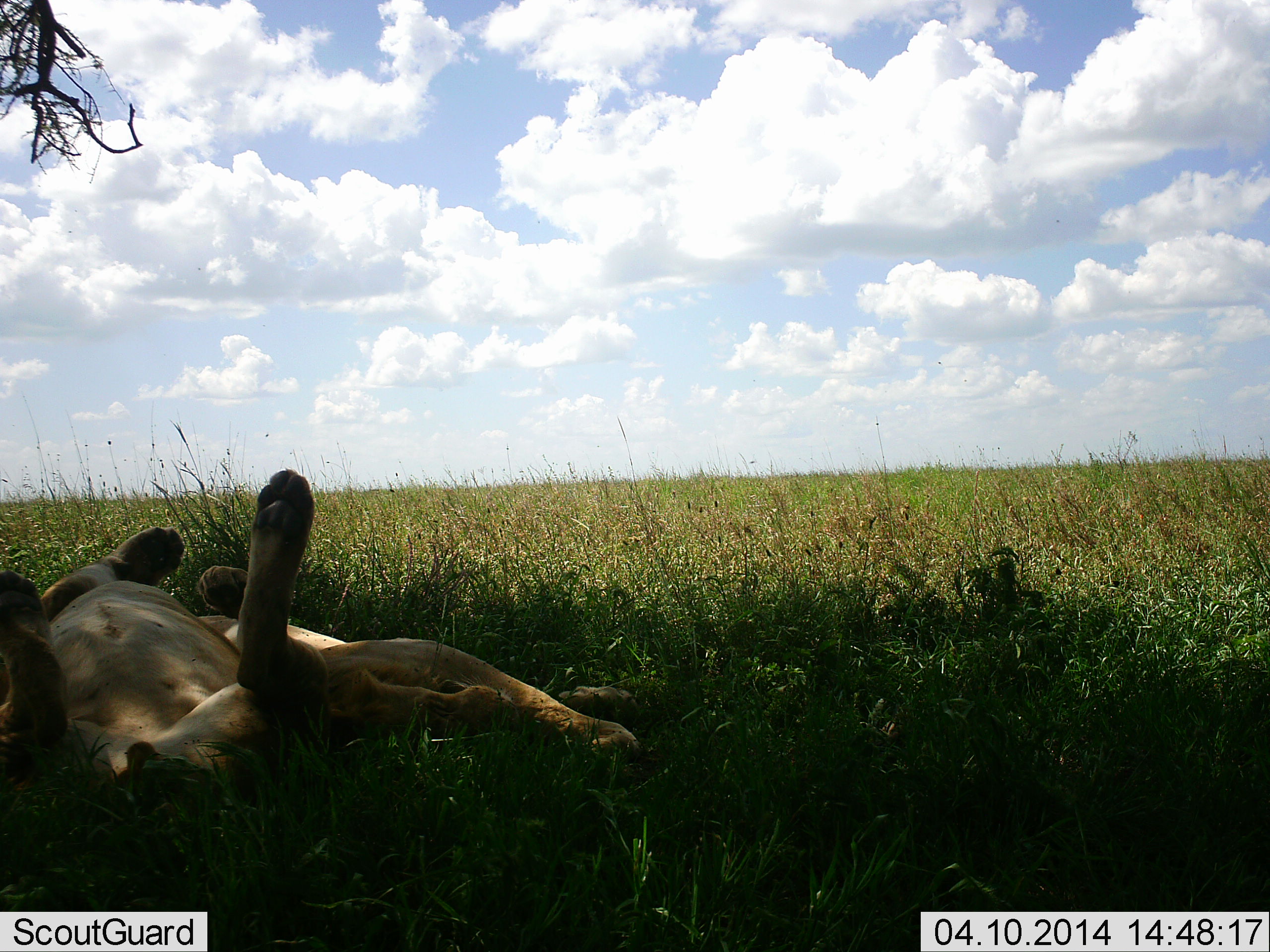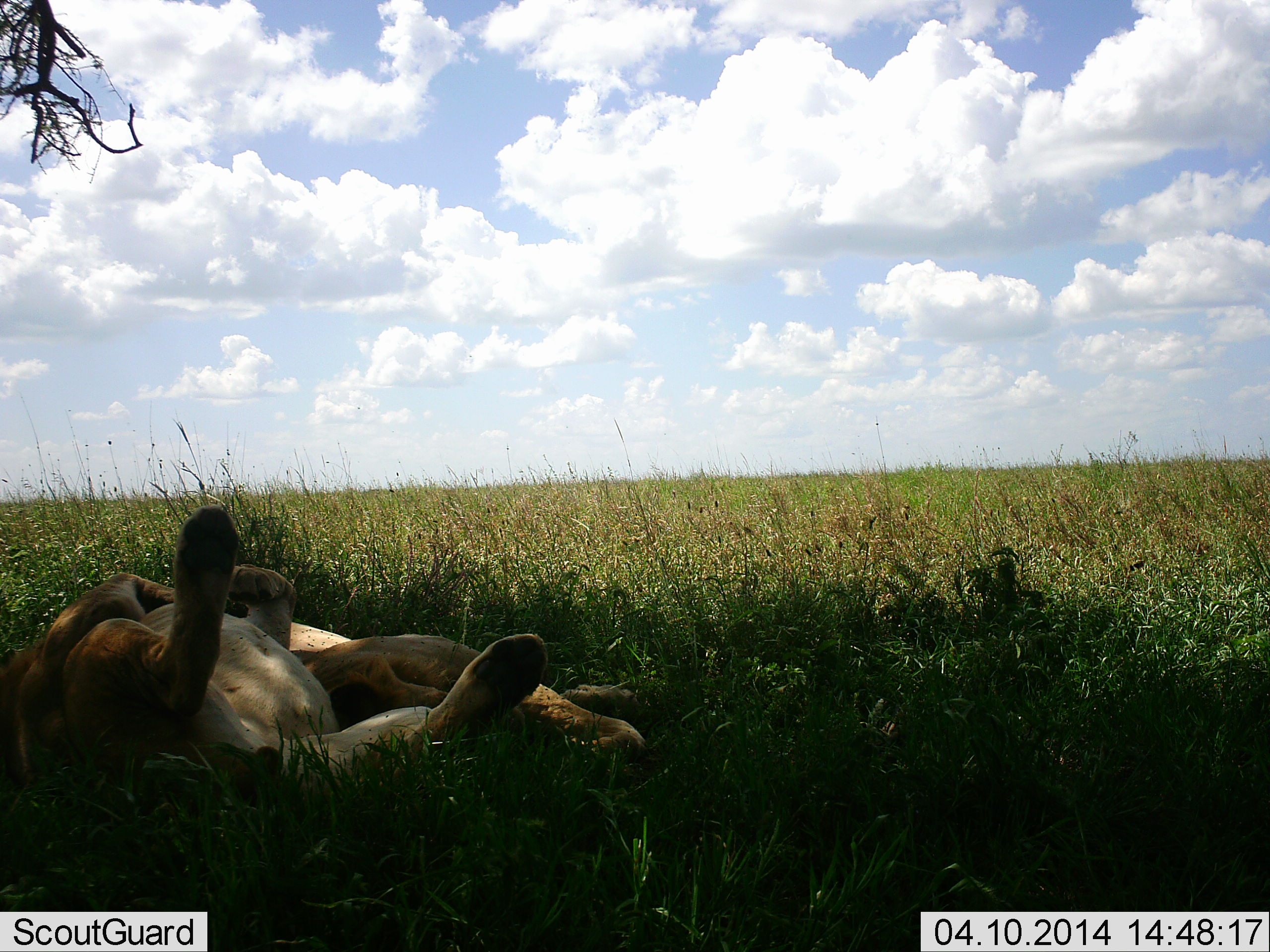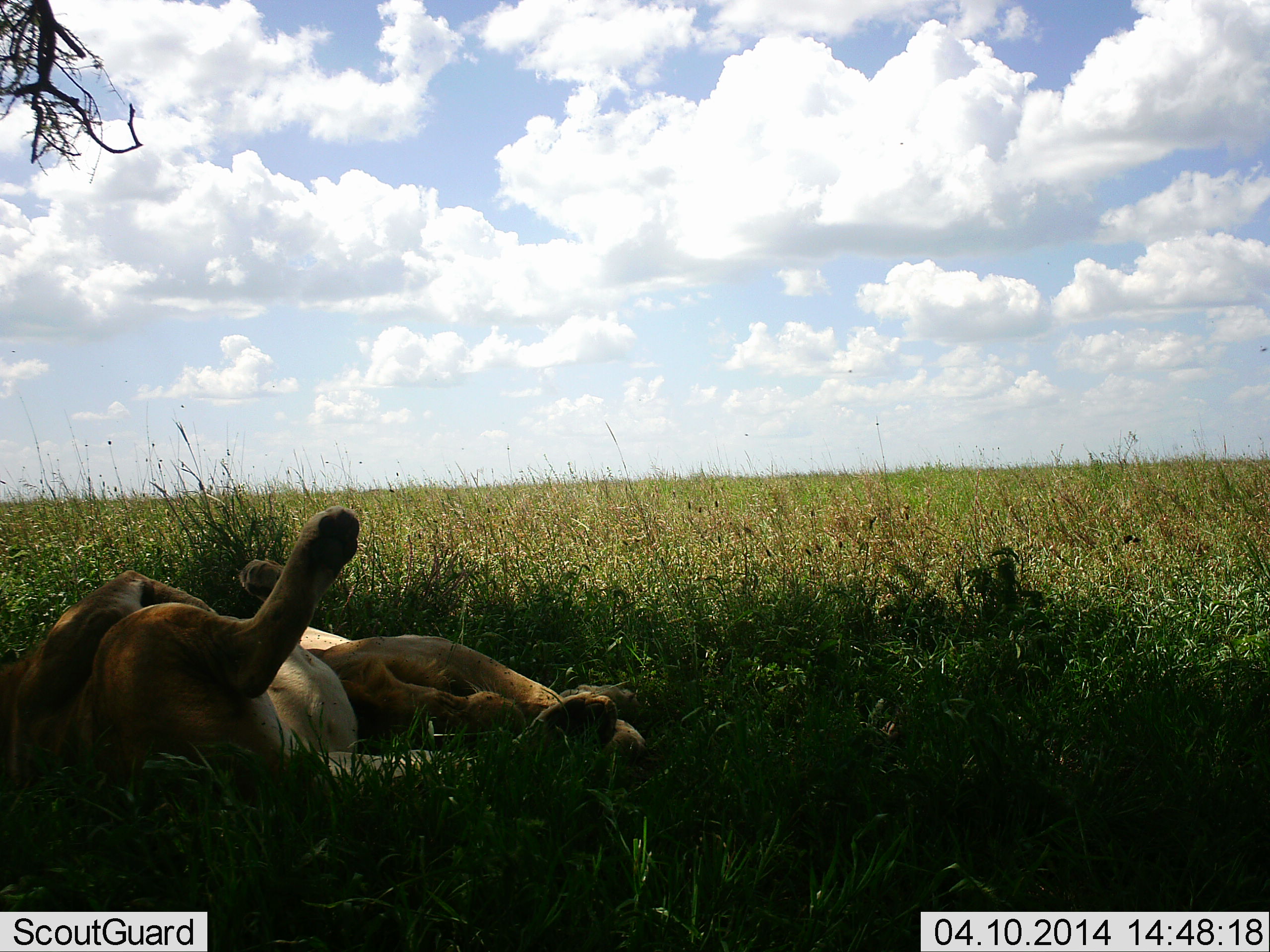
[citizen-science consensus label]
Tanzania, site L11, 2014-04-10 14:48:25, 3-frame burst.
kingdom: Animalia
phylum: Chordata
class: Mammalia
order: Carnivora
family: Felidae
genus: Panthera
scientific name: Panthera leo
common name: lion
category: lionfemale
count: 2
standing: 10%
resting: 90%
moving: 0%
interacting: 10%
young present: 0%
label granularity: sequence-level